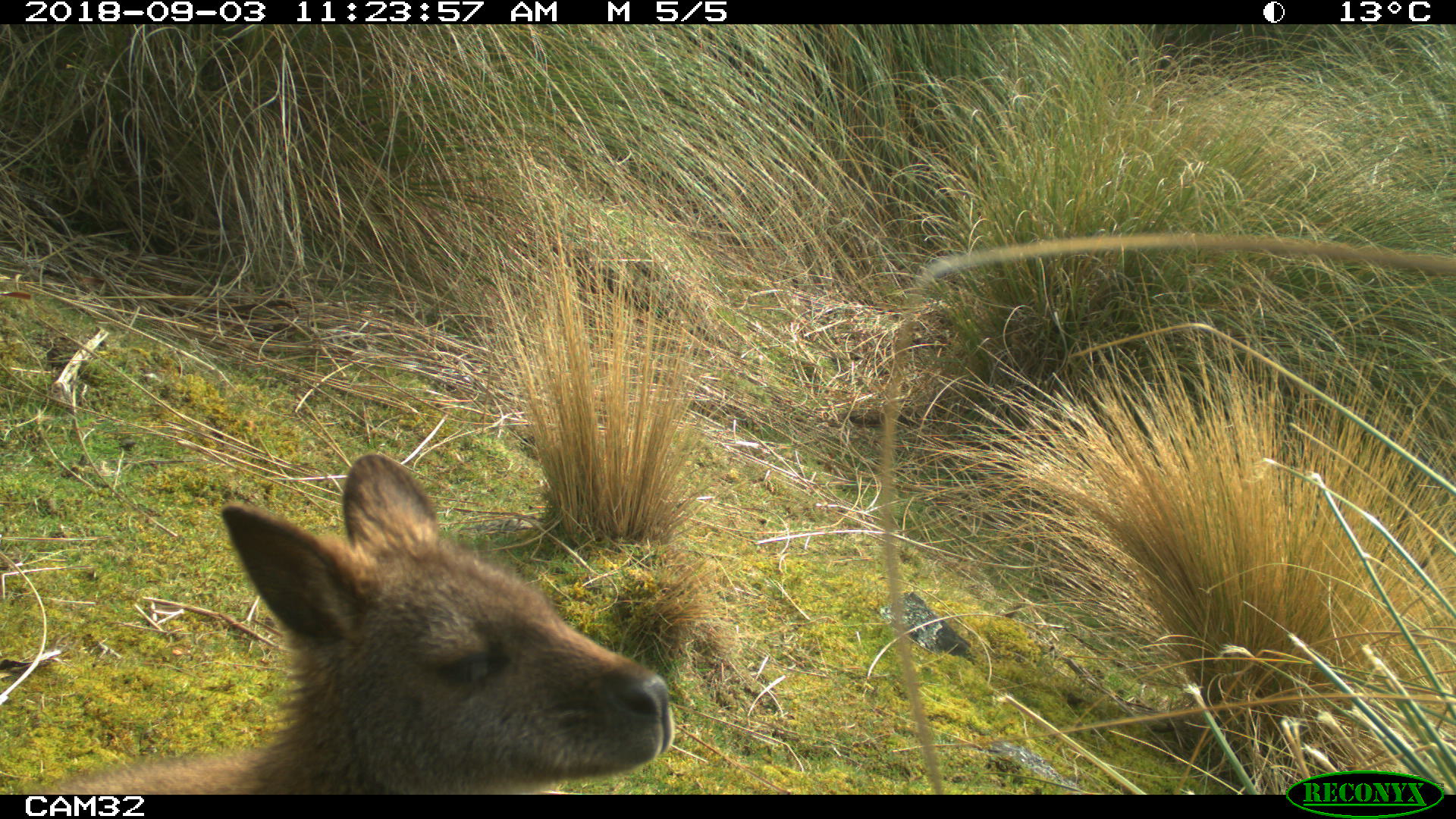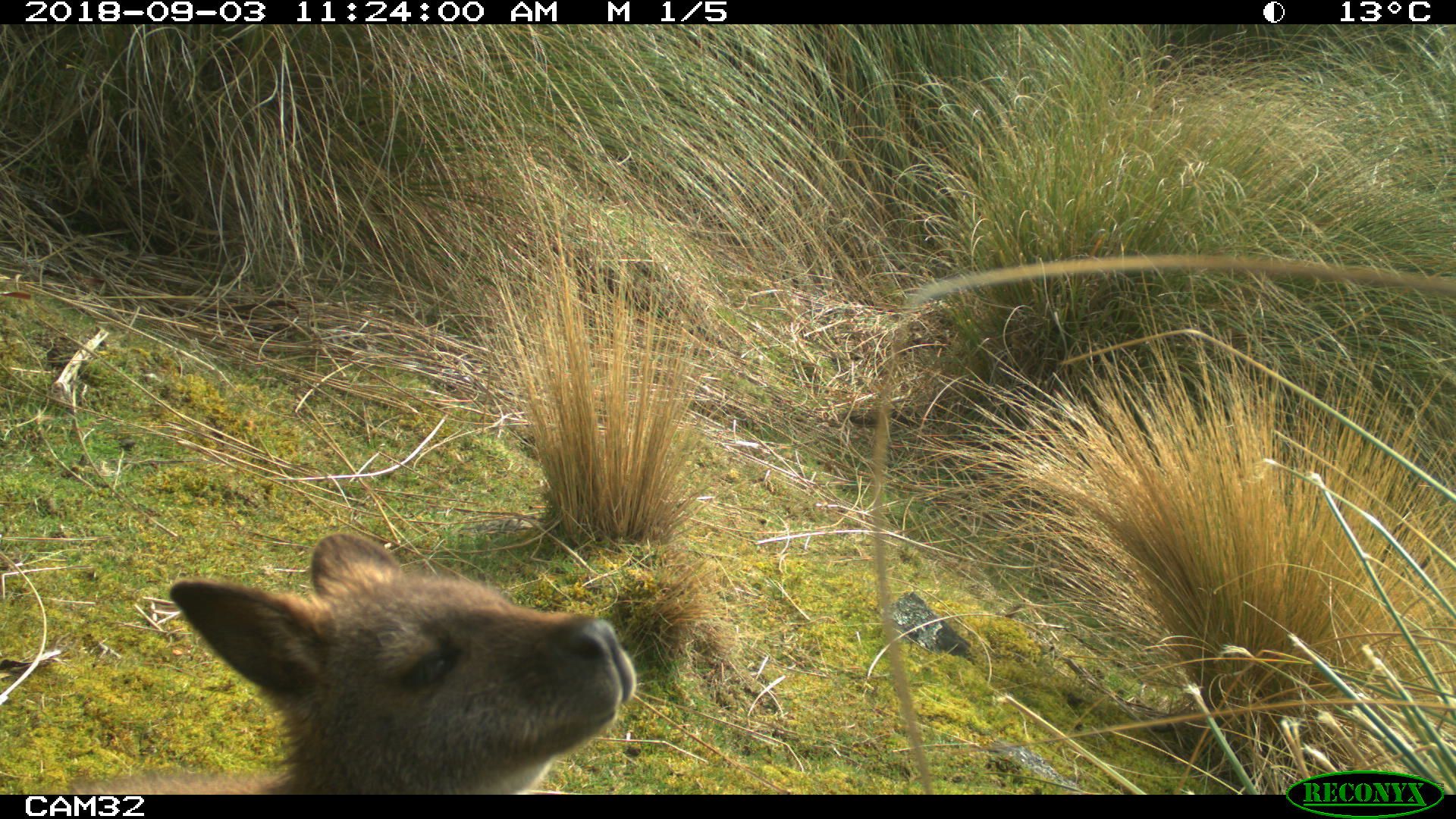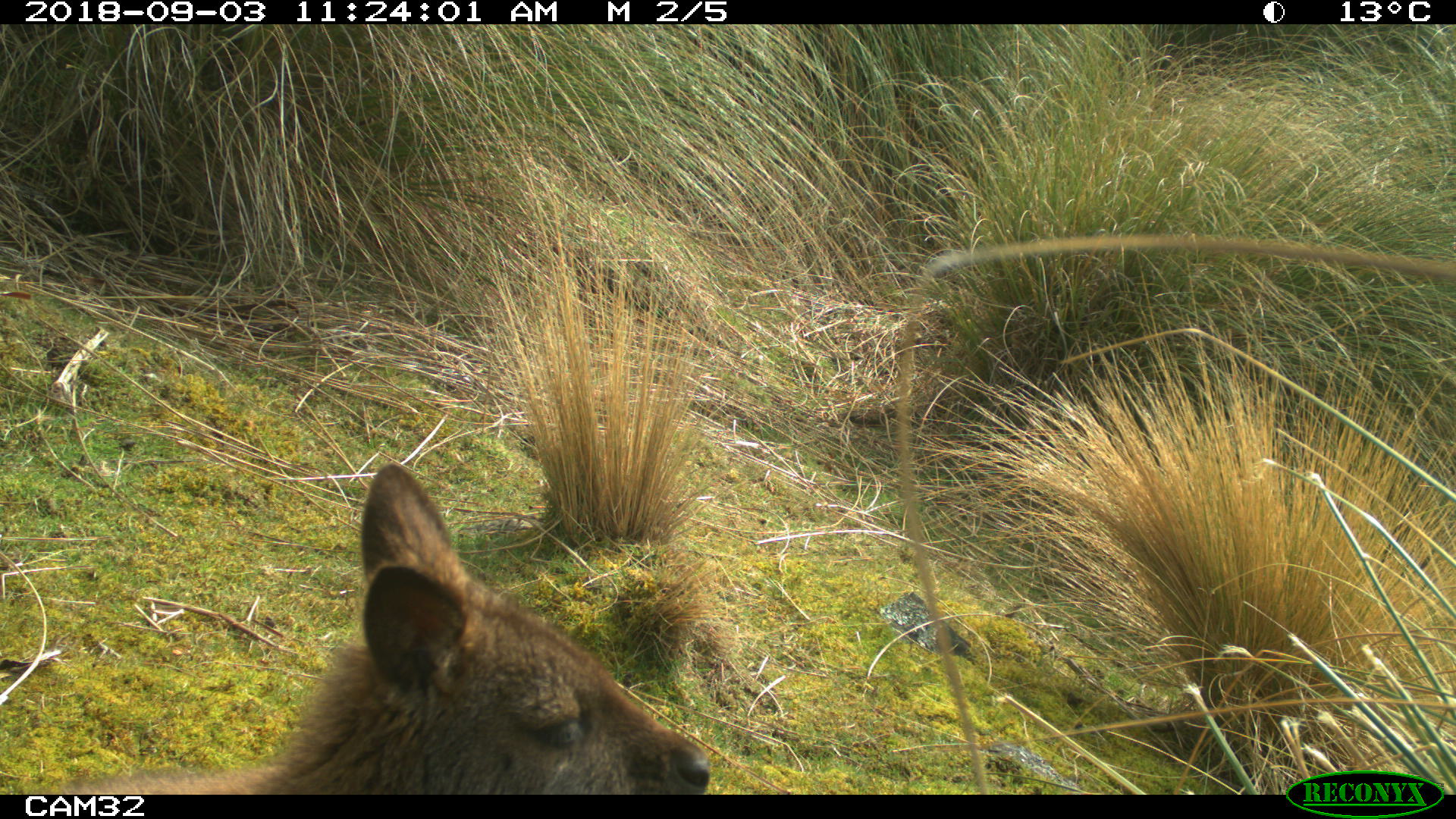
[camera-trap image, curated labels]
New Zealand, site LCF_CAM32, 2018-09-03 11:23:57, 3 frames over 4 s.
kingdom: Animalia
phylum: Chordata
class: Mammalia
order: Diprotodontia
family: Macropodidae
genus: Notamacropus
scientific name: Notamacropus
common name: wallaby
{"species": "wallaby (Notamacropus)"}